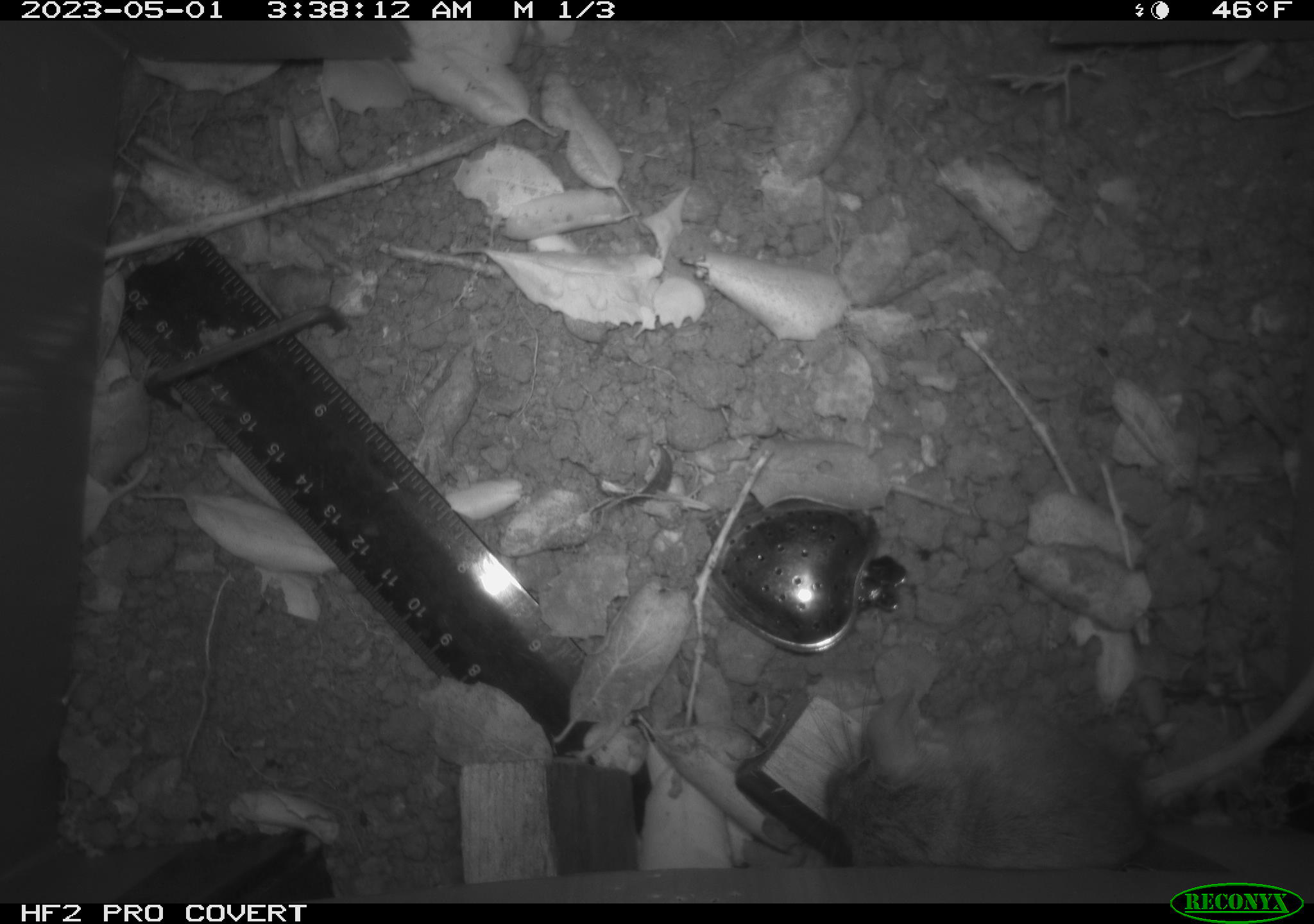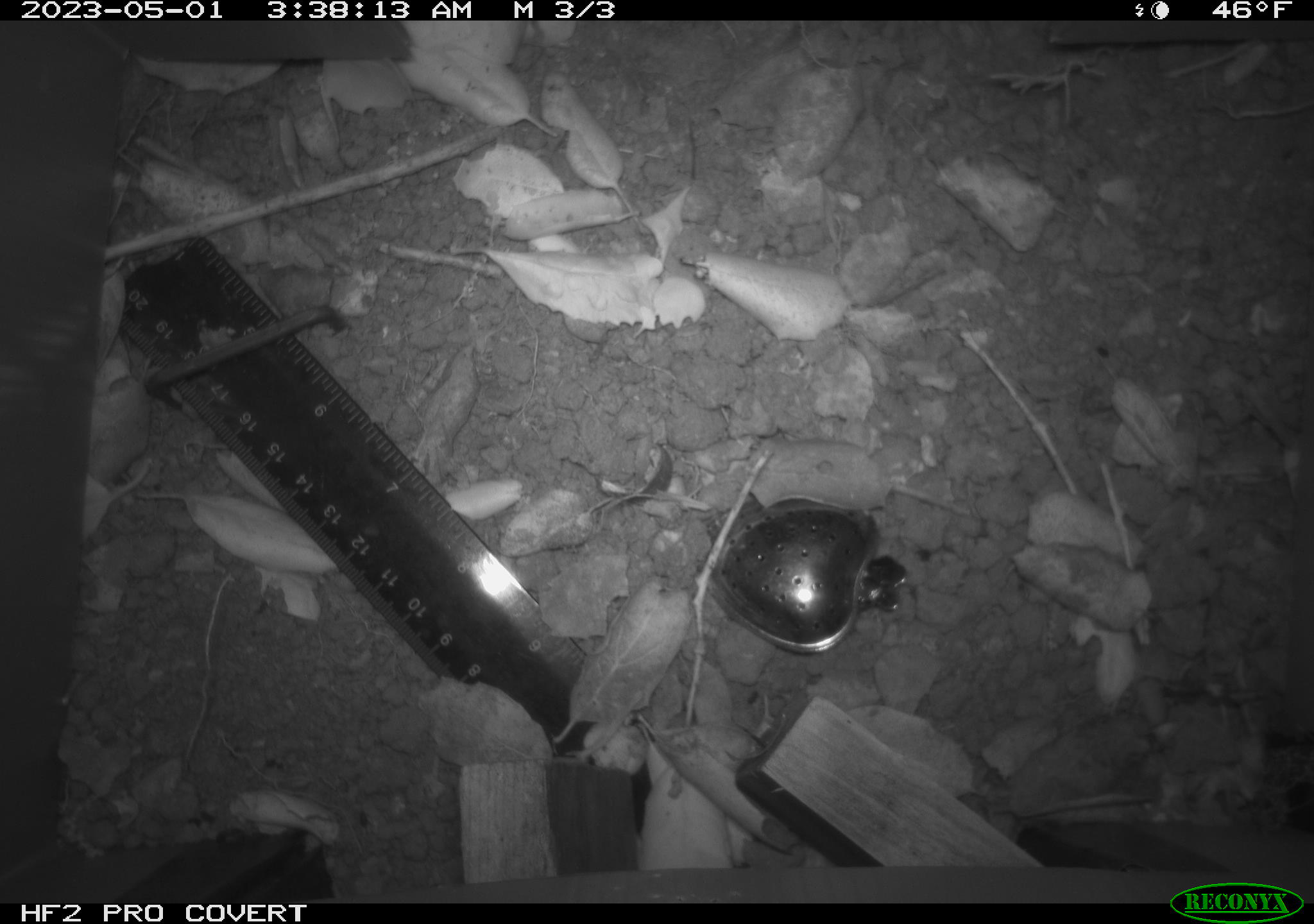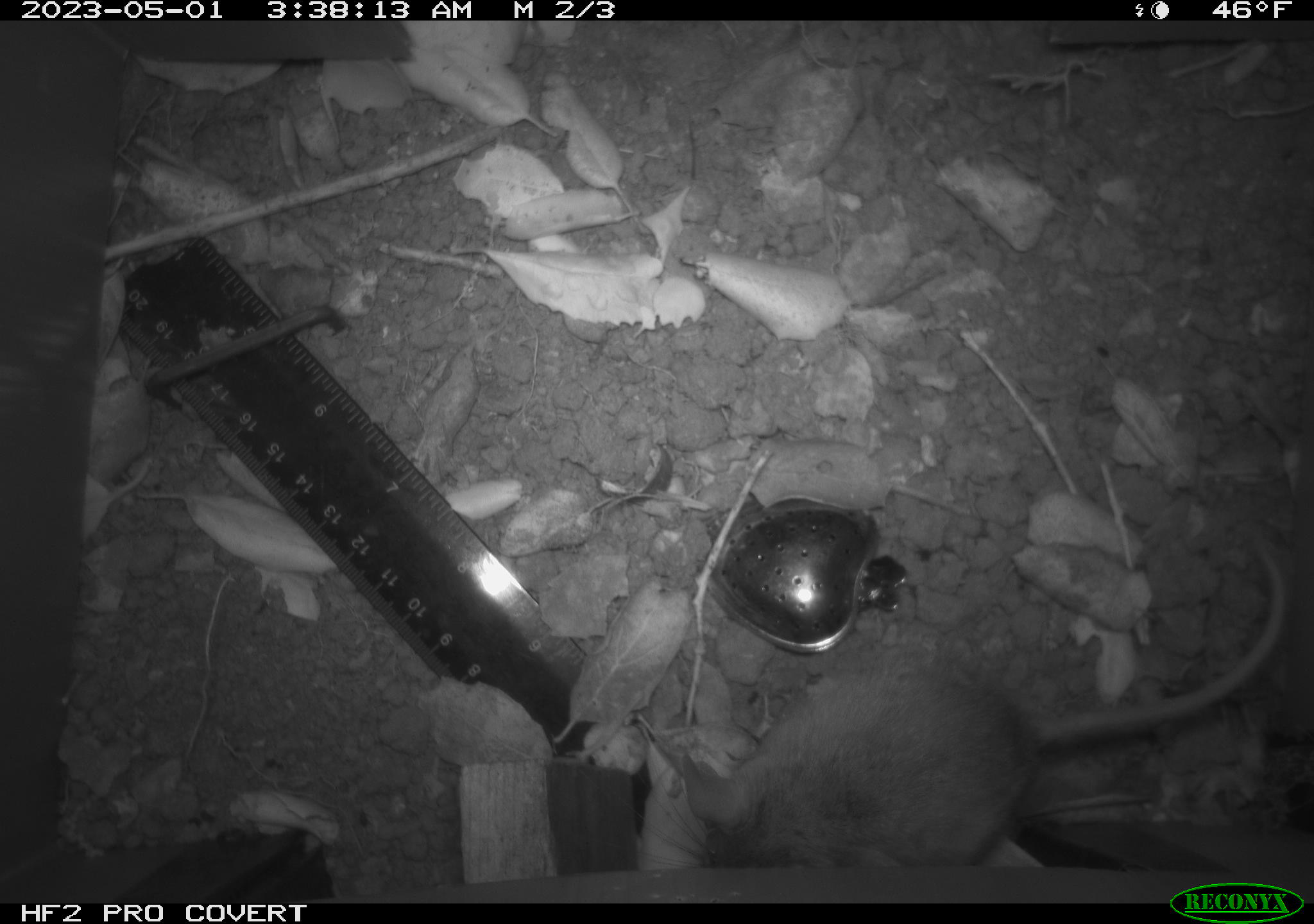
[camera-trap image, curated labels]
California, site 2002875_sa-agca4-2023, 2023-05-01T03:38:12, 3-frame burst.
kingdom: Animalia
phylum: Chordata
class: Mammalia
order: Rodentia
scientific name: Rodentia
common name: mouse species